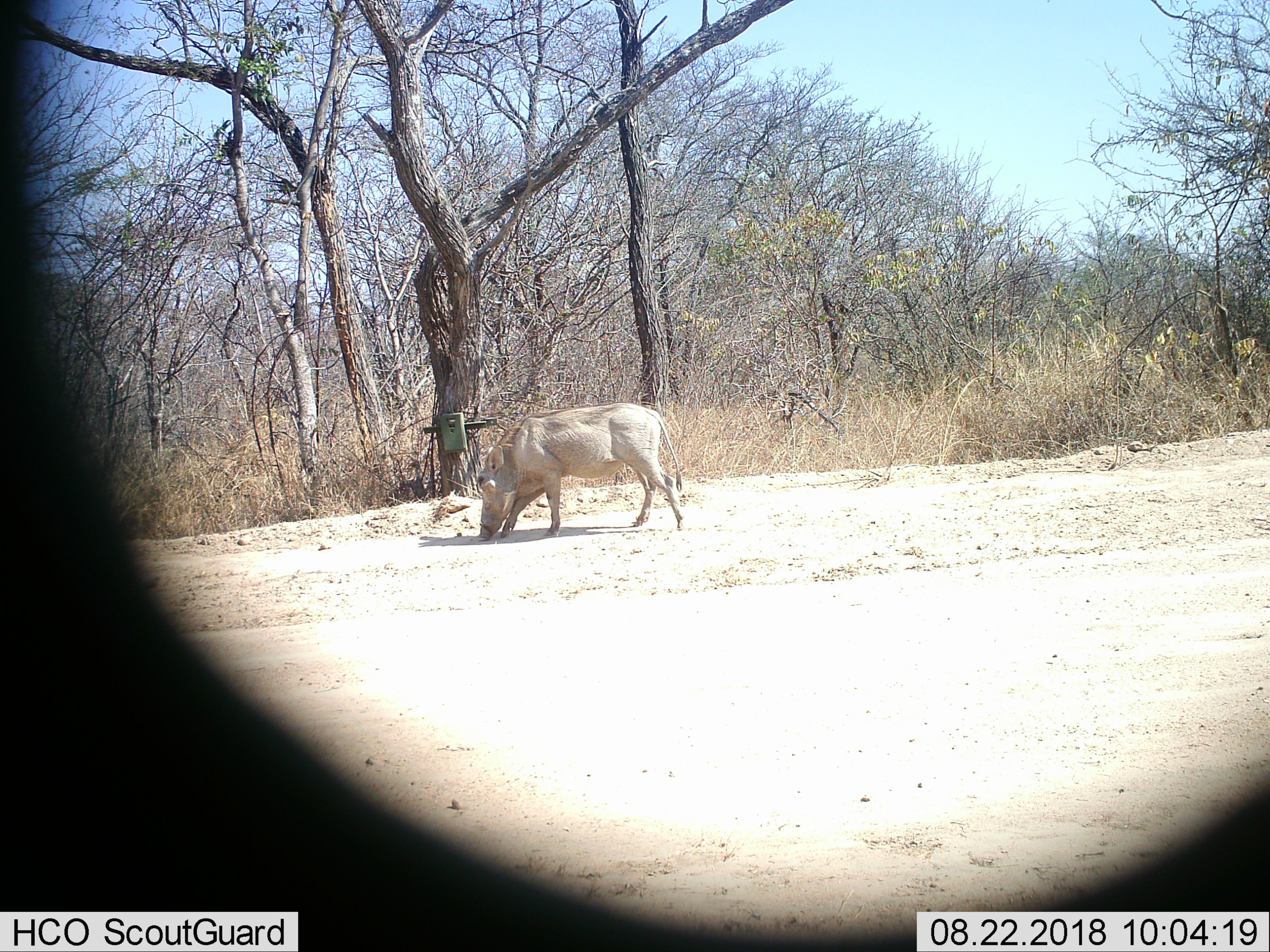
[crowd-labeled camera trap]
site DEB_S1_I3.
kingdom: Animalia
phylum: Chordata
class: Mammalia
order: Artiodactyla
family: Suidae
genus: Phacochoerus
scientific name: Phacochoerus africanus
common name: warthog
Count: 1.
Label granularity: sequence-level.